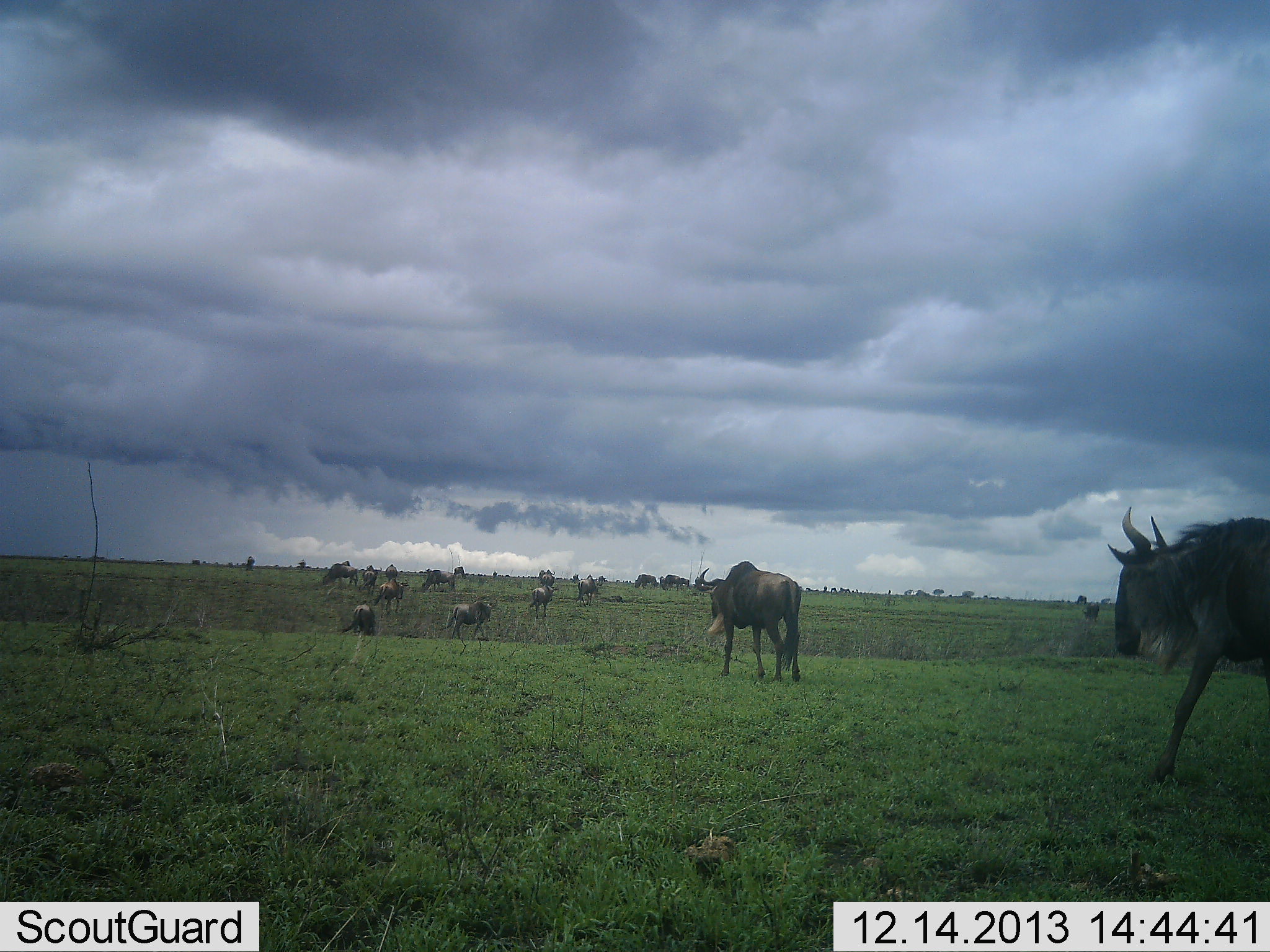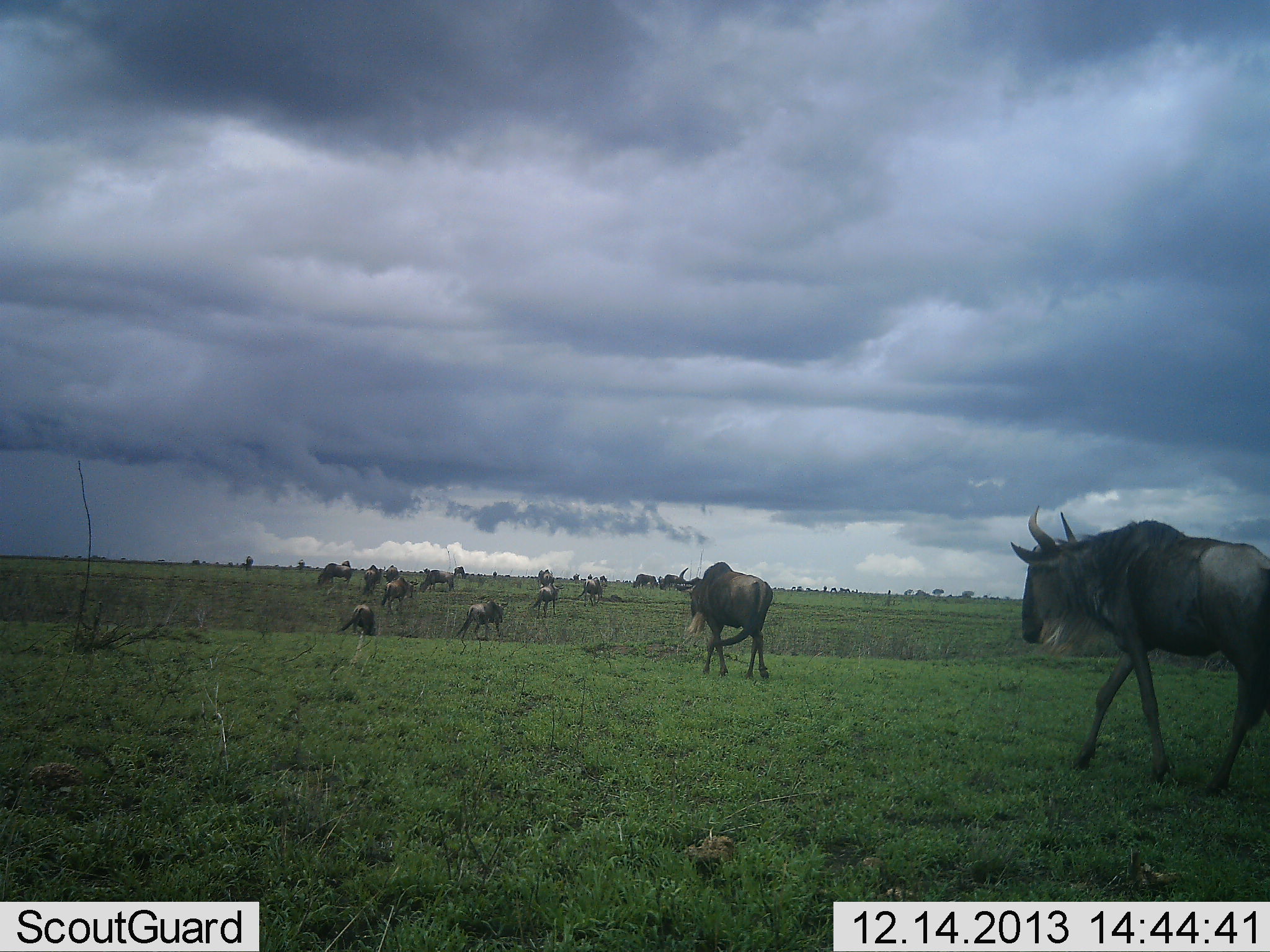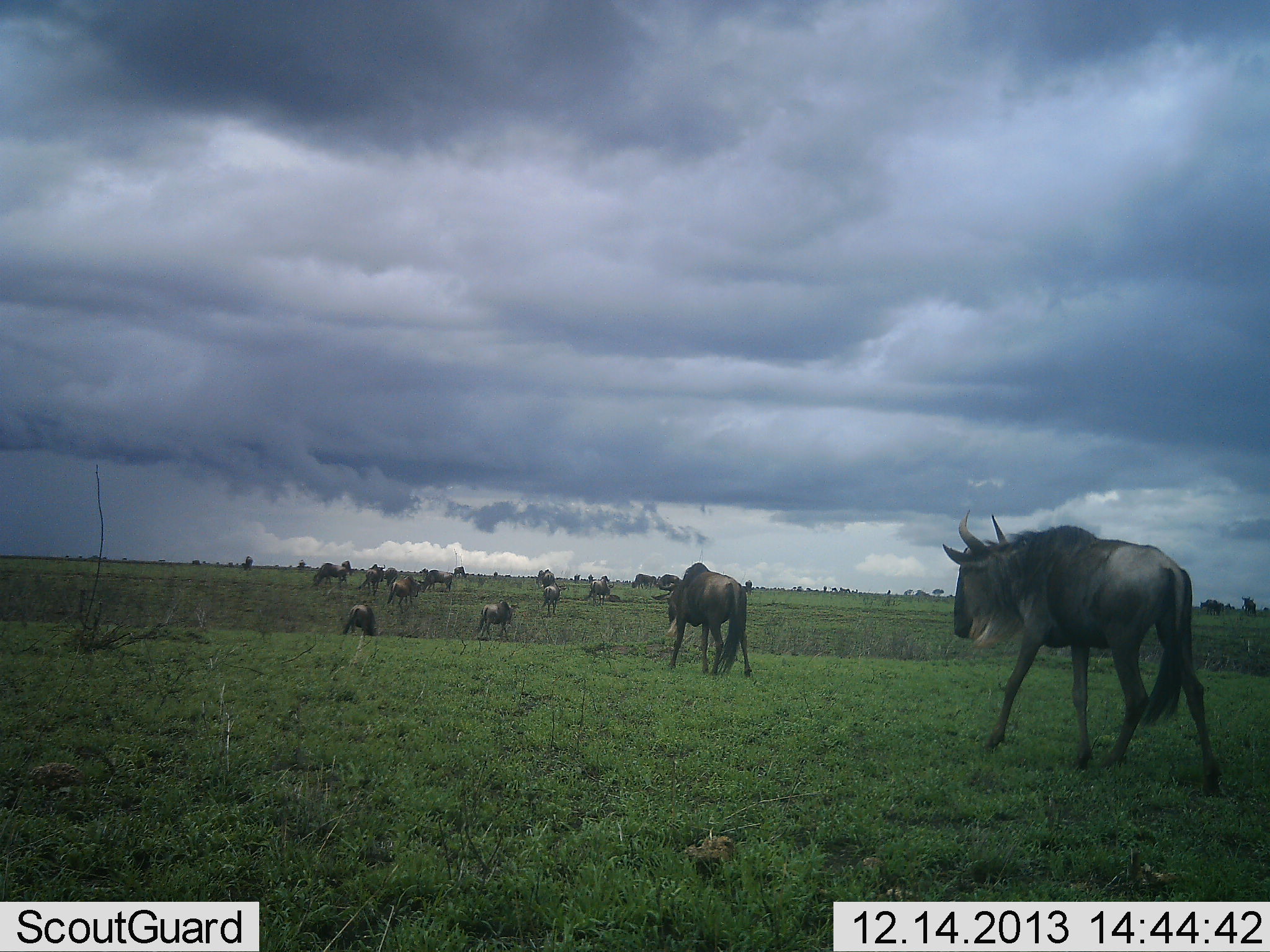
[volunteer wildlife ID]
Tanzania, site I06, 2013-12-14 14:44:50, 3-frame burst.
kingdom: Animalia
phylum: Chordata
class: Mammalia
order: Artiodactyla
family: Bovidae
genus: Connochaetes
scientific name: Connochaetes taurinus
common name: blue wildebeest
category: wildebeest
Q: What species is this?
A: Wildebeest (blue wildebeest) (Connochaetes taurinus).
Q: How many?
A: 11-50.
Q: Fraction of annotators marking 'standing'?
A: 0%.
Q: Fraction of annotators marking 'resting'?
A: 0%.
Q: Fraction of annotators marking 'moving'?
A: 90%.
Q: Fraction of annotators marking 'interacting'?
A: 0%.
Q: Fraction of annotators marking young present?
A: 0%.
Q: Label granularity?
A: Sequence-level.